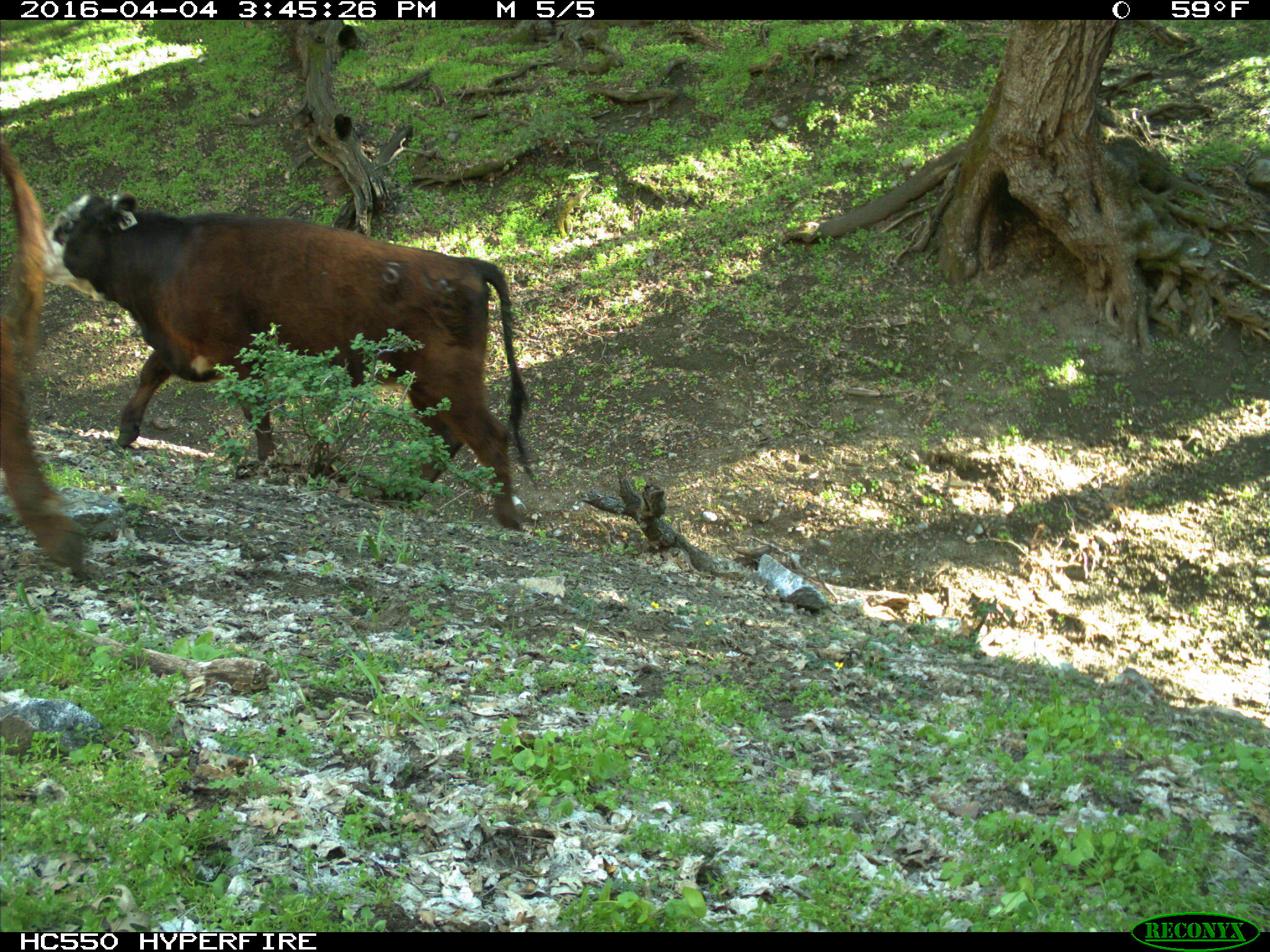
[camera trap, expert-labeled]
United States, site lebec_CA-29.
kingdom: Animalia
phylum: Chordata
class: Mammalia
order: Artiodactyla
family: Bovidae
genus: Bos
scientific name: Bos taurus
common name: domestic cow